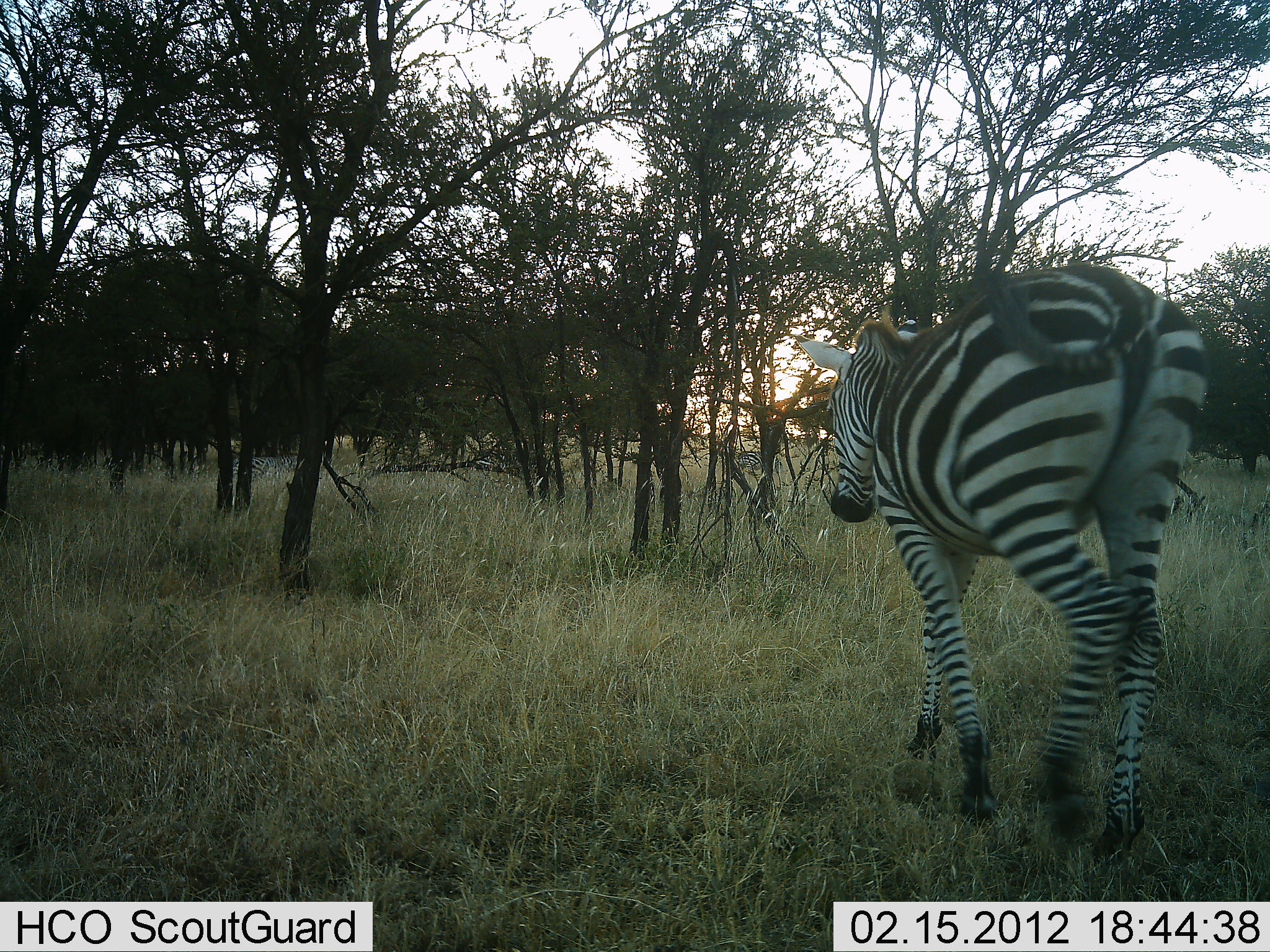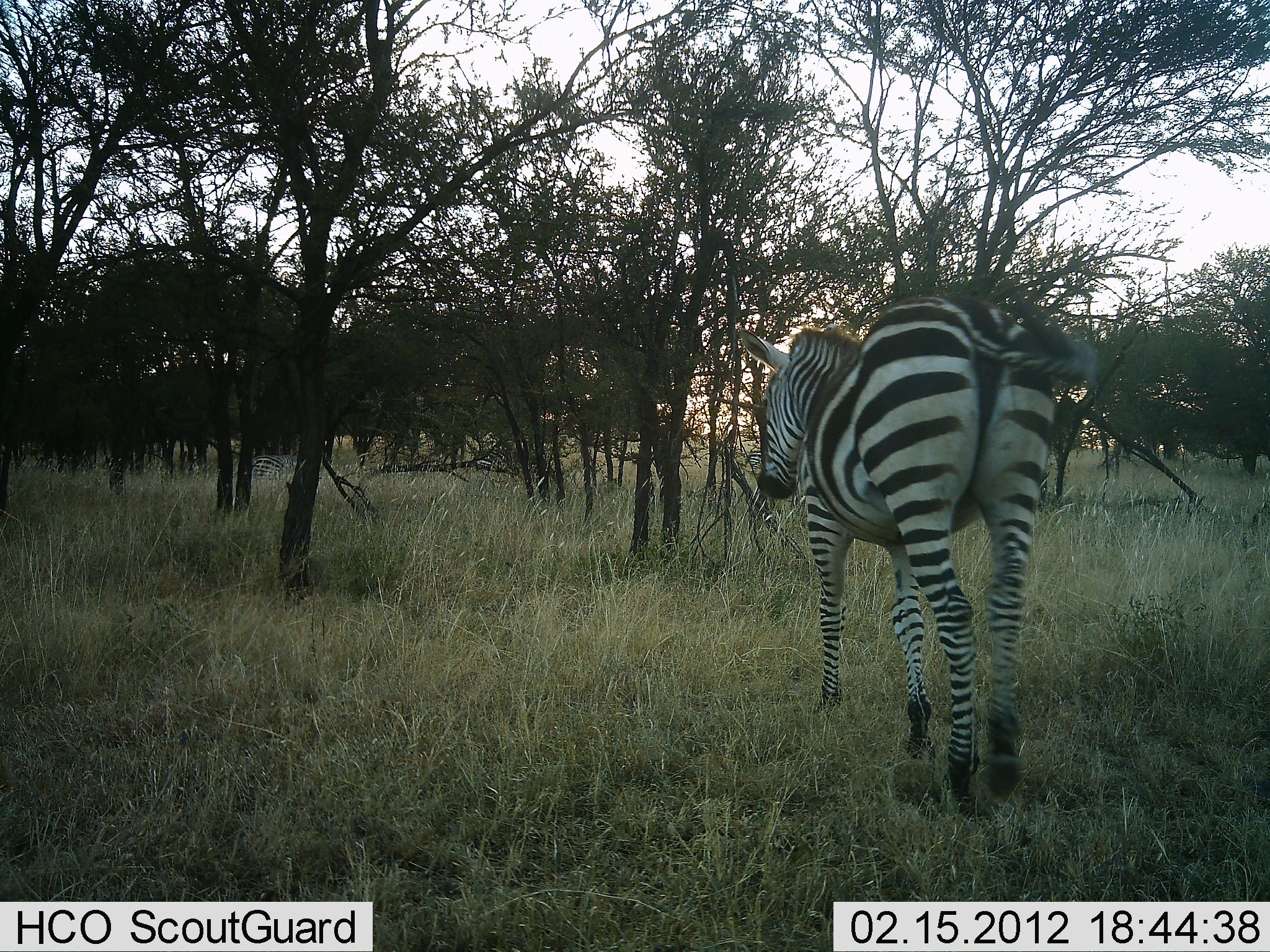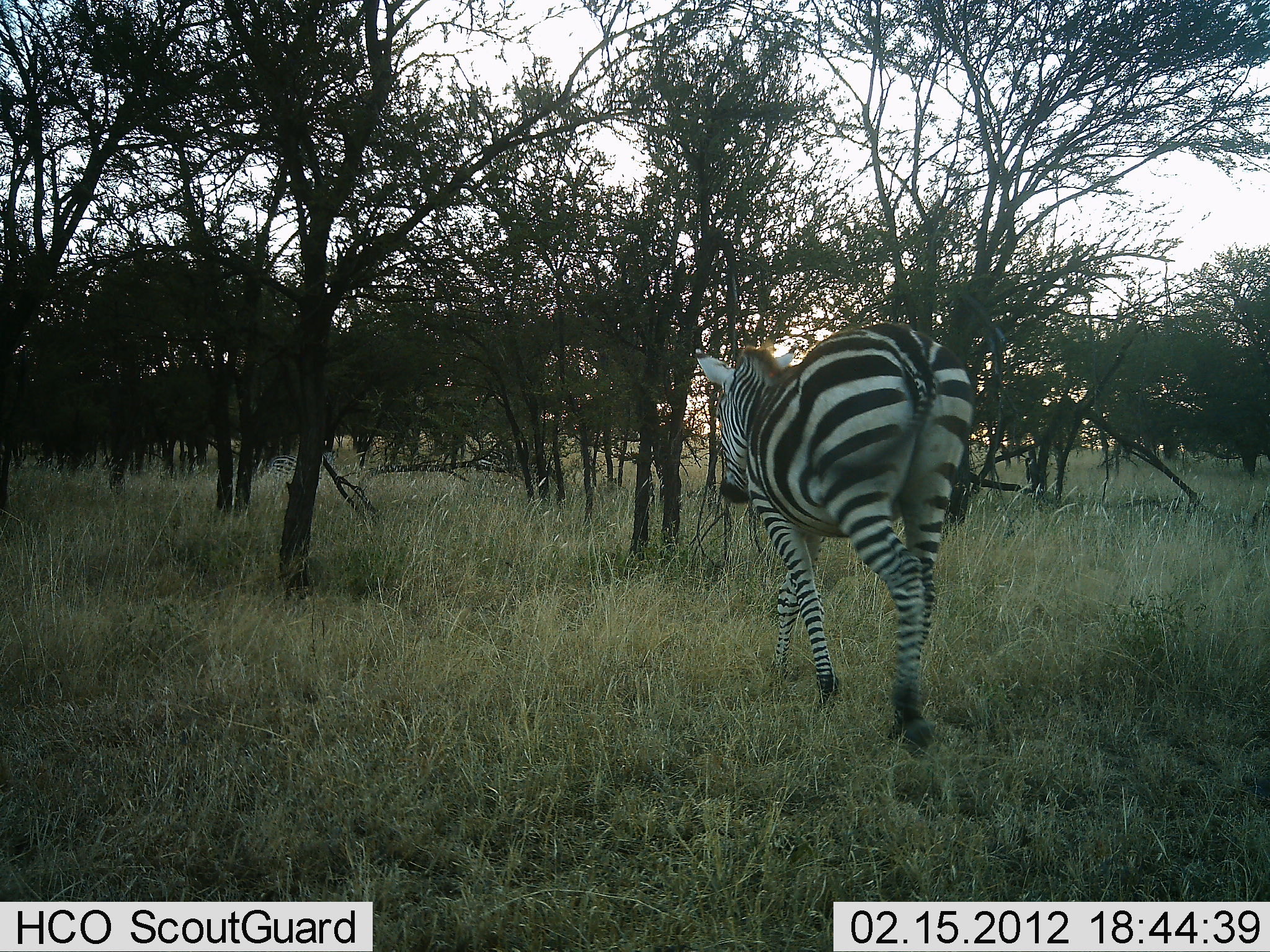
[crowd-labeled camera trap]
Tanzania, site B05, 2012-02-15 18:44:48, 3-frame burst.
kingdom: Animalia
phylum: Chordata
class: Mammalia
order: Perissodactyla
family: Equidae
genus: Equus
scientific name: Equus quagga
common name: plains zebra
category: zebra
Zebra (plains zebra) (Equus quagga), count 1. Behavior (volunteer vote fractions): standing 13%, resting 0%, moving 96%, interacting 0%. Young present (vote fraction): 0%. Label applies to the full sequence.